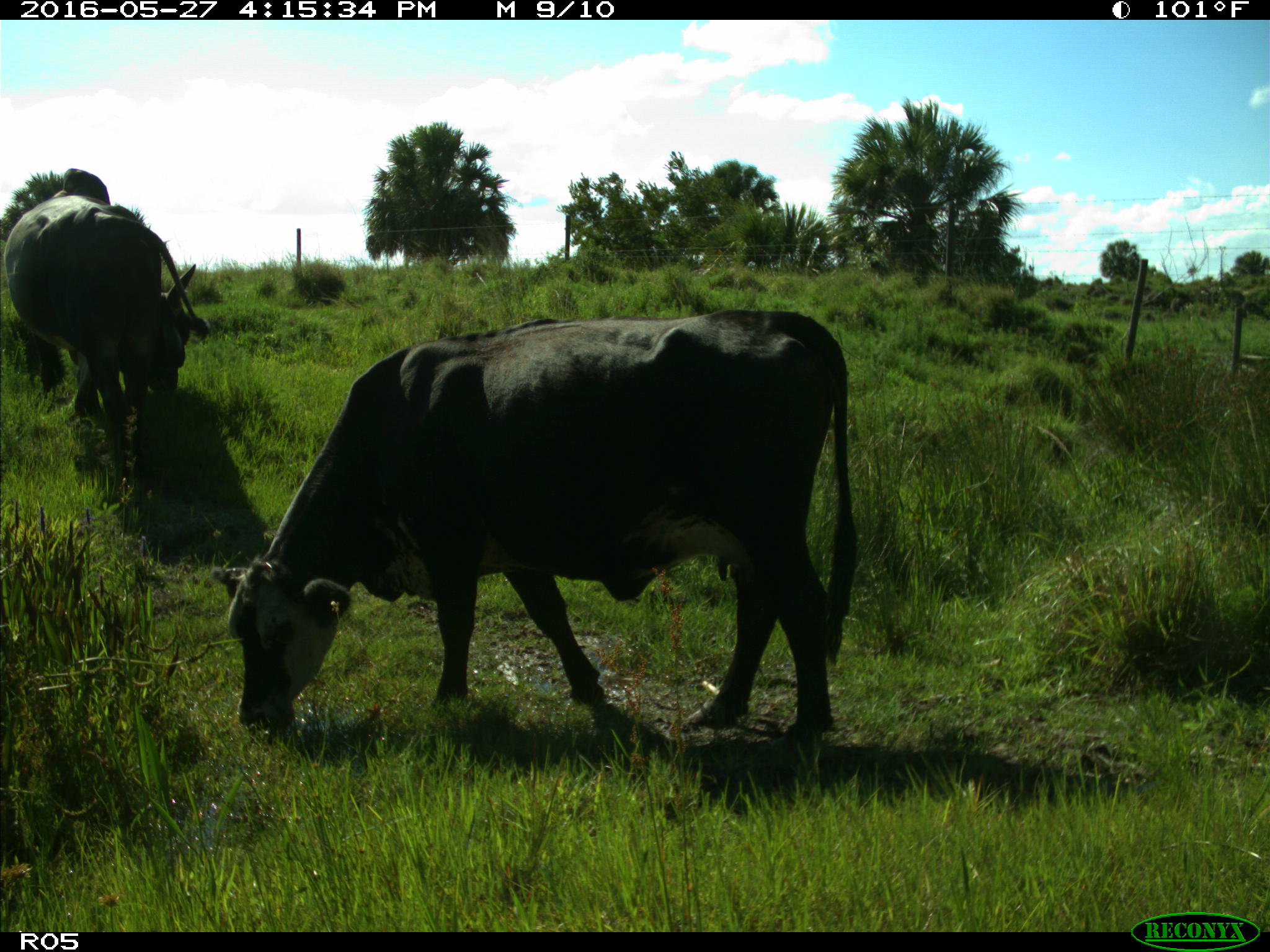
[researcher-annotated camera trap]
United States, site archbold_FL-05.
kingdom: Animalia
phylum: Chordata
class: Mammalia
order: Artiodactyla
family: Bovidae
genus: Bos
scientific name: Bos taurus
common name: domestic cow